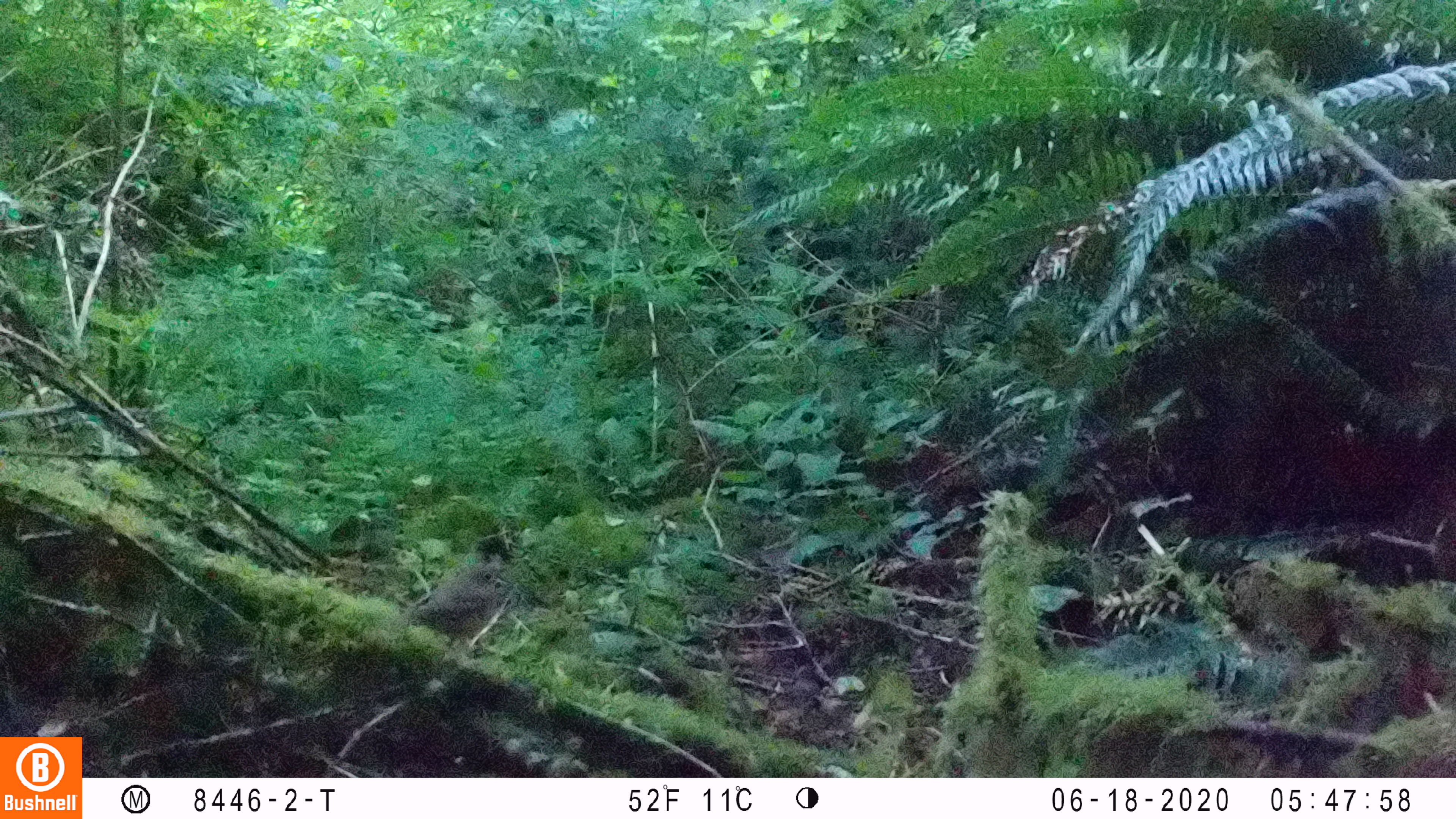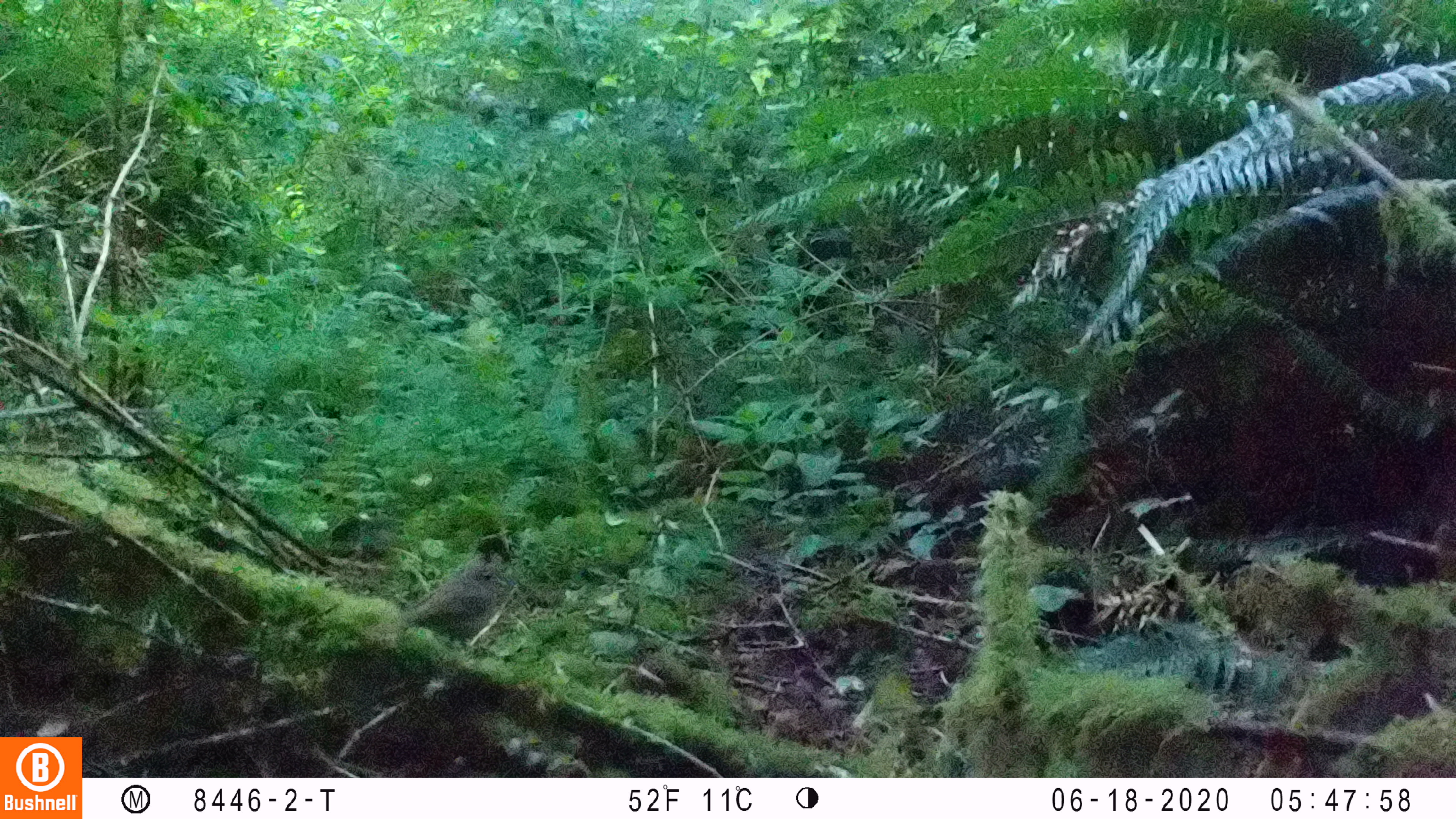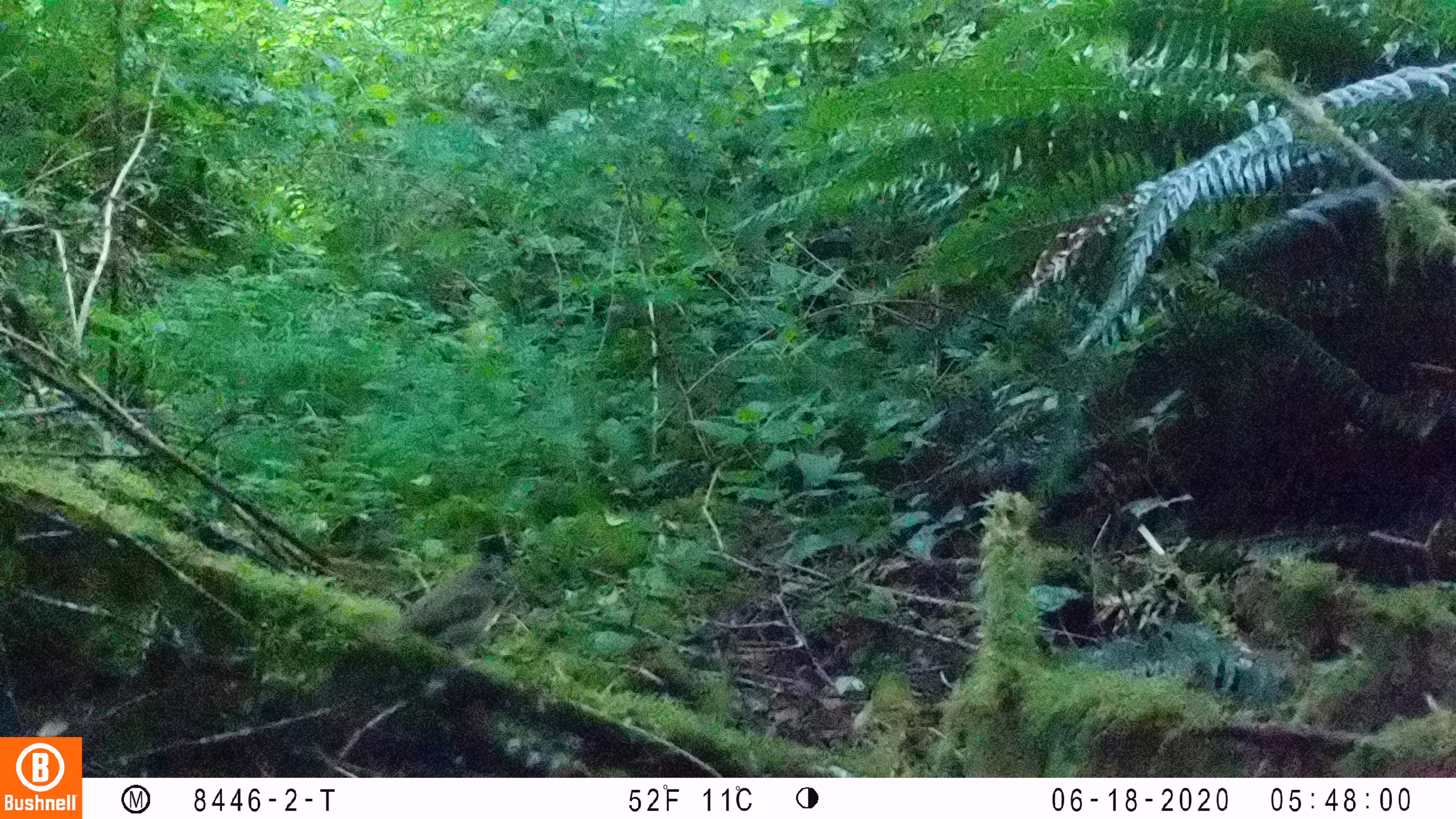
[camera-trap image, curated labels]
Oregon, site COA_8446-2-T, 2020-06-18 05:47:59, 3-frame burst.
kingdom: Animalia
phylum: Chordata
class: Aves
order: Passeriformes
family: Turdidae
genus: Catharus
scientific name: Catharus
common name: brown thrushes and nightingale-thrushes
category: catharus species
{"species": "catharus species (brown thrushes and nightingale-thrushes) (Catharus)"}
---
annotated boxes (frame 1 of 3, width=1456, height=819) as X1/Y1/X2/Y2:
catharus species: 392/557/510/658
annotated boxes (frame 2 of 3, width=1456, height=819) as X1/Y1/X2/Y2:
catharus species: 389/555/510/656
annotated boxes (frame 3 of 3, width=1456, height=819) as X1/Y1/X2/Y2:
catharus species: 371/555/514/665